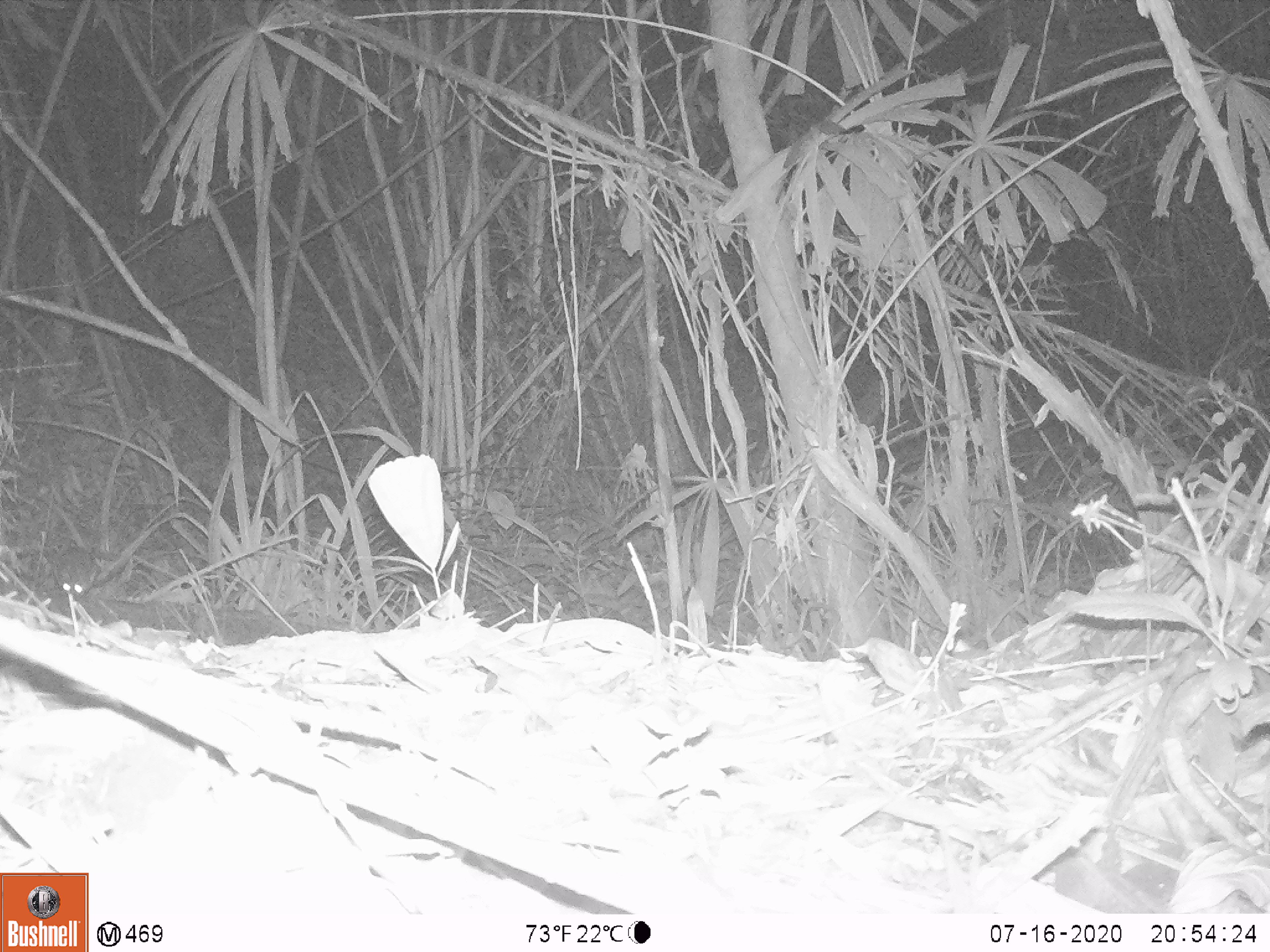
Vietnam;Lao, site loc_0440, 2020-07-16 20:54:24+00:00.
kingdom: Animalia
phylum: Chordata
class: Mammalia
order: Rodentia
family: Muridae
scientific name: Muridae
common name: old-world mice and rats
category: unidentified murid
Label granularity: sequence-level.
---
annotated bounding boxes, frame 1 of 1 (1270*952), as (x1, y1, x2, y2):
unidentified murid: (54, 545, 93, 598)